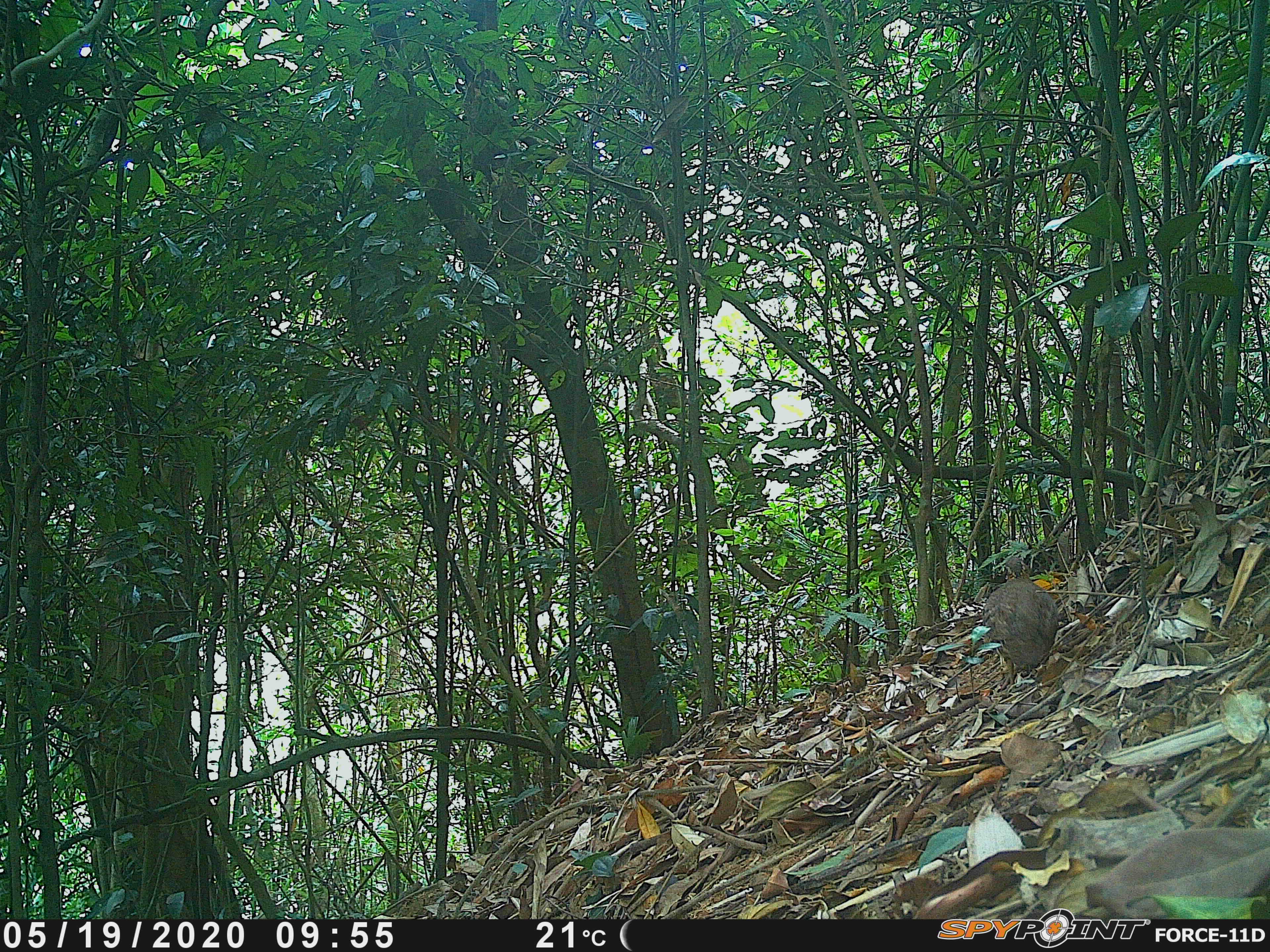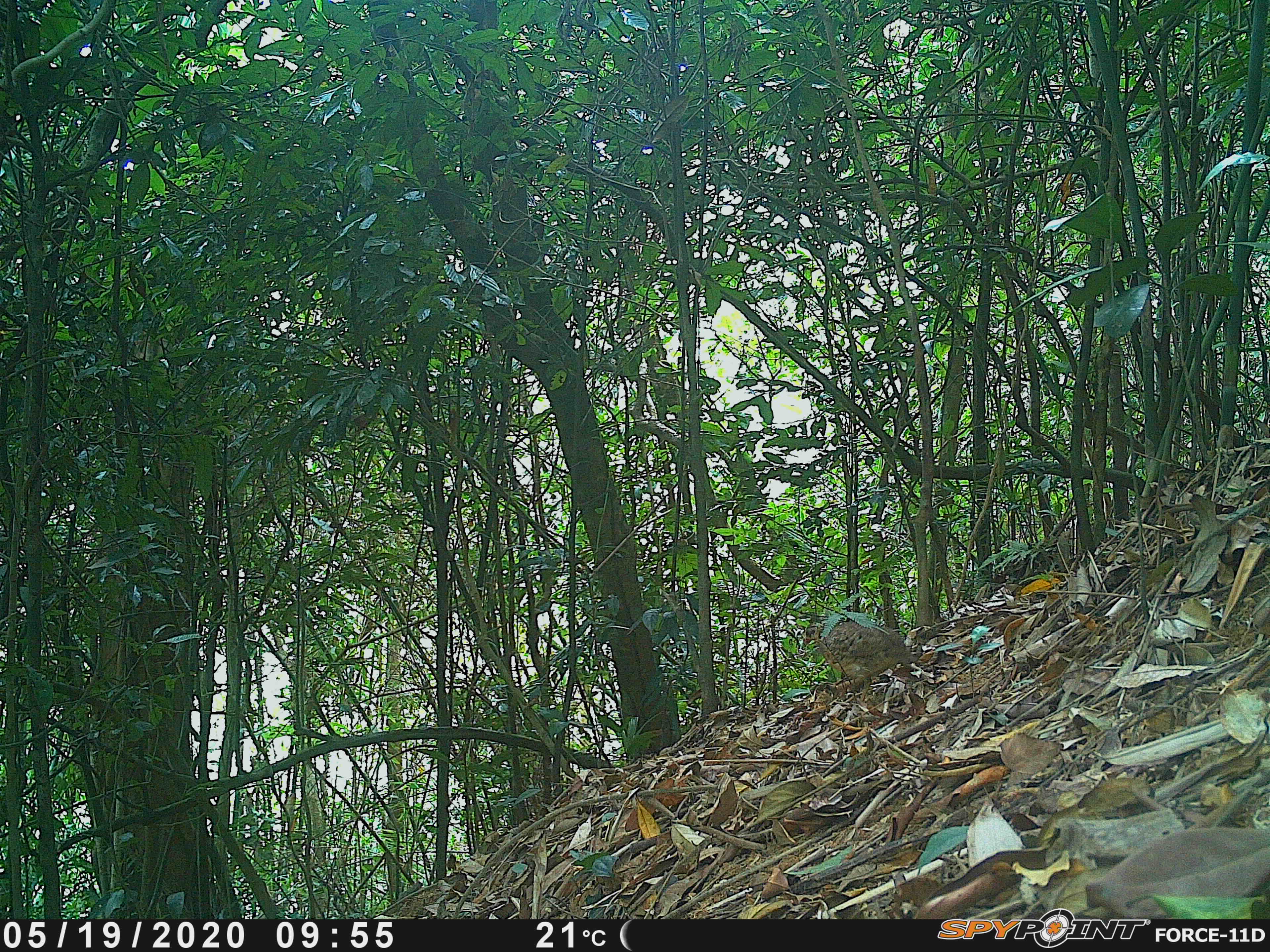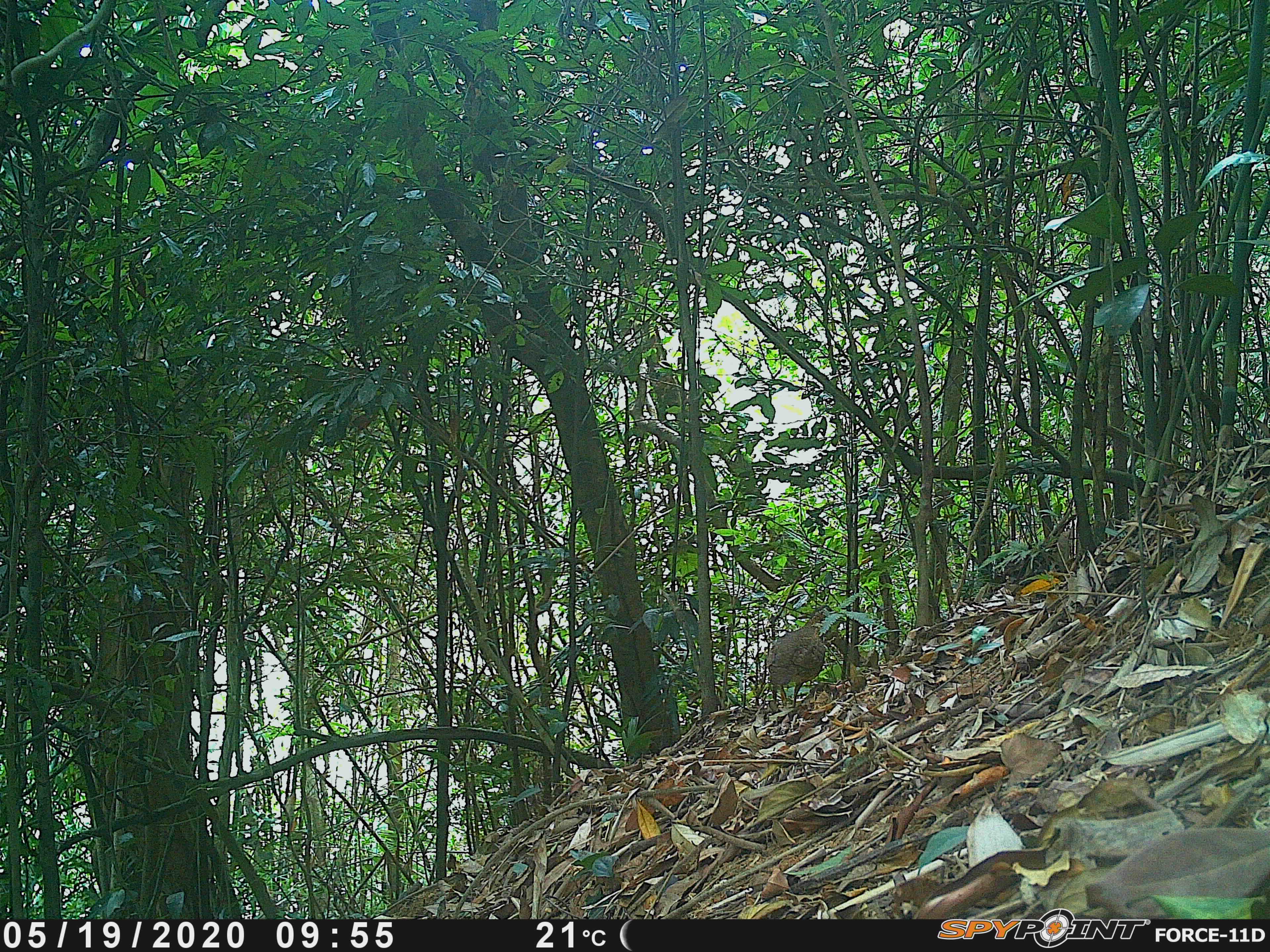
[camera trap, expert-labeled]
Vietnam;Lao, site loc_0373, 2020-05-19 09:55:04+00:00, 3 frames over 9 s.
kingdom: Animalia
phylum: Chordata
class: Aves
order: Galliformes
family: Phasianidae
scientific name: Phasianidae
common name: partridge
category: unidentified partridge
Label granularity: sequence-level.